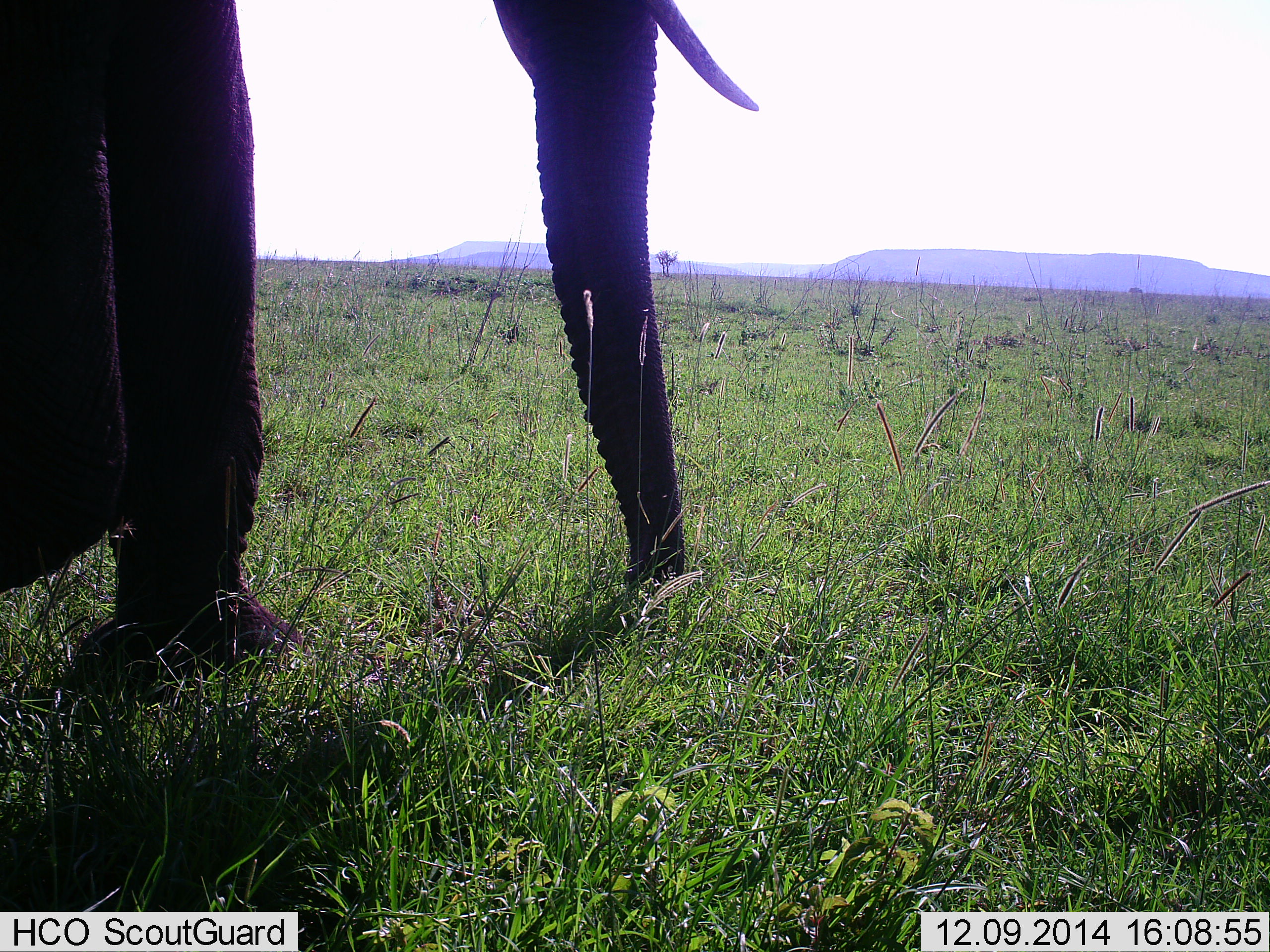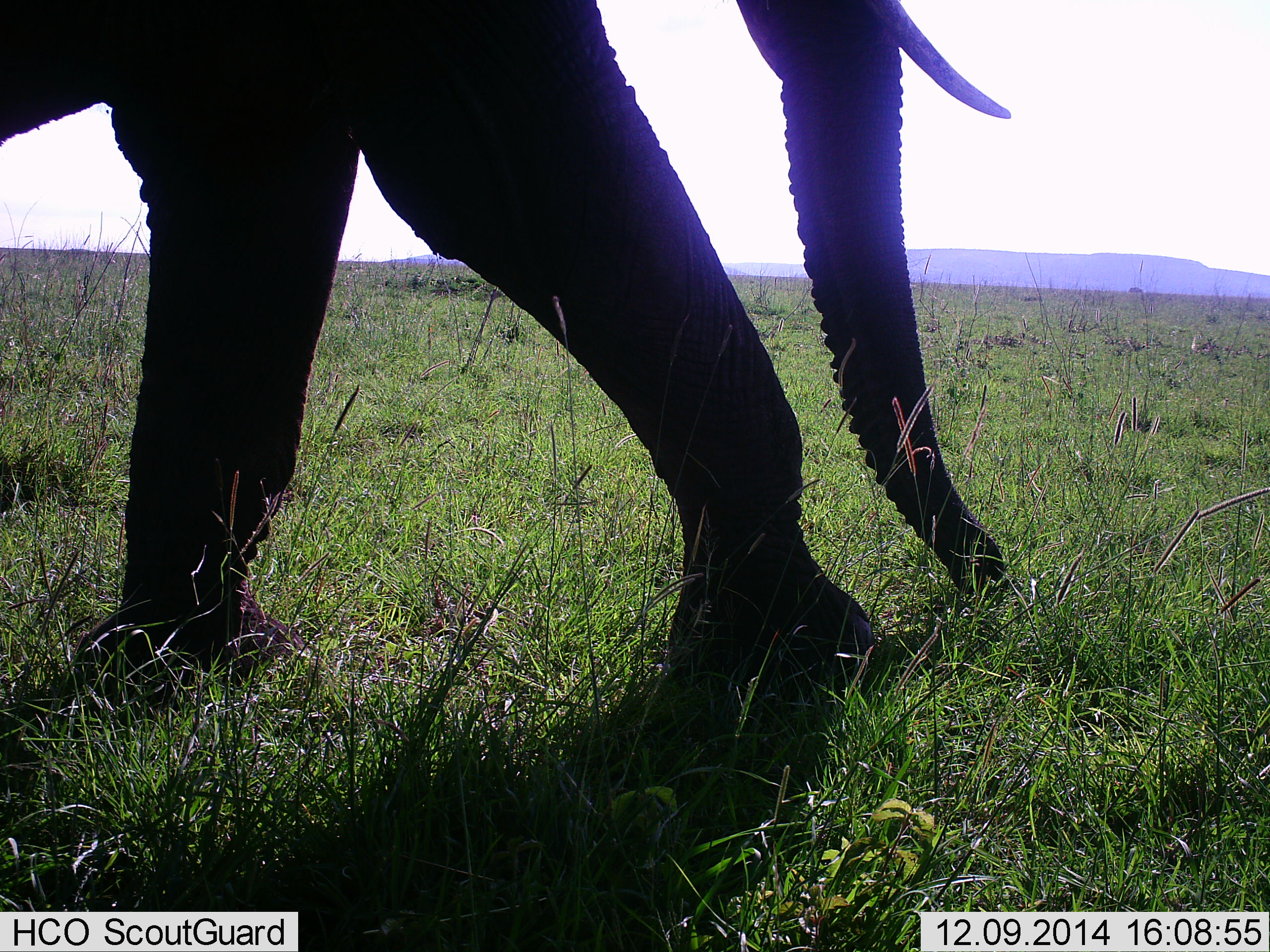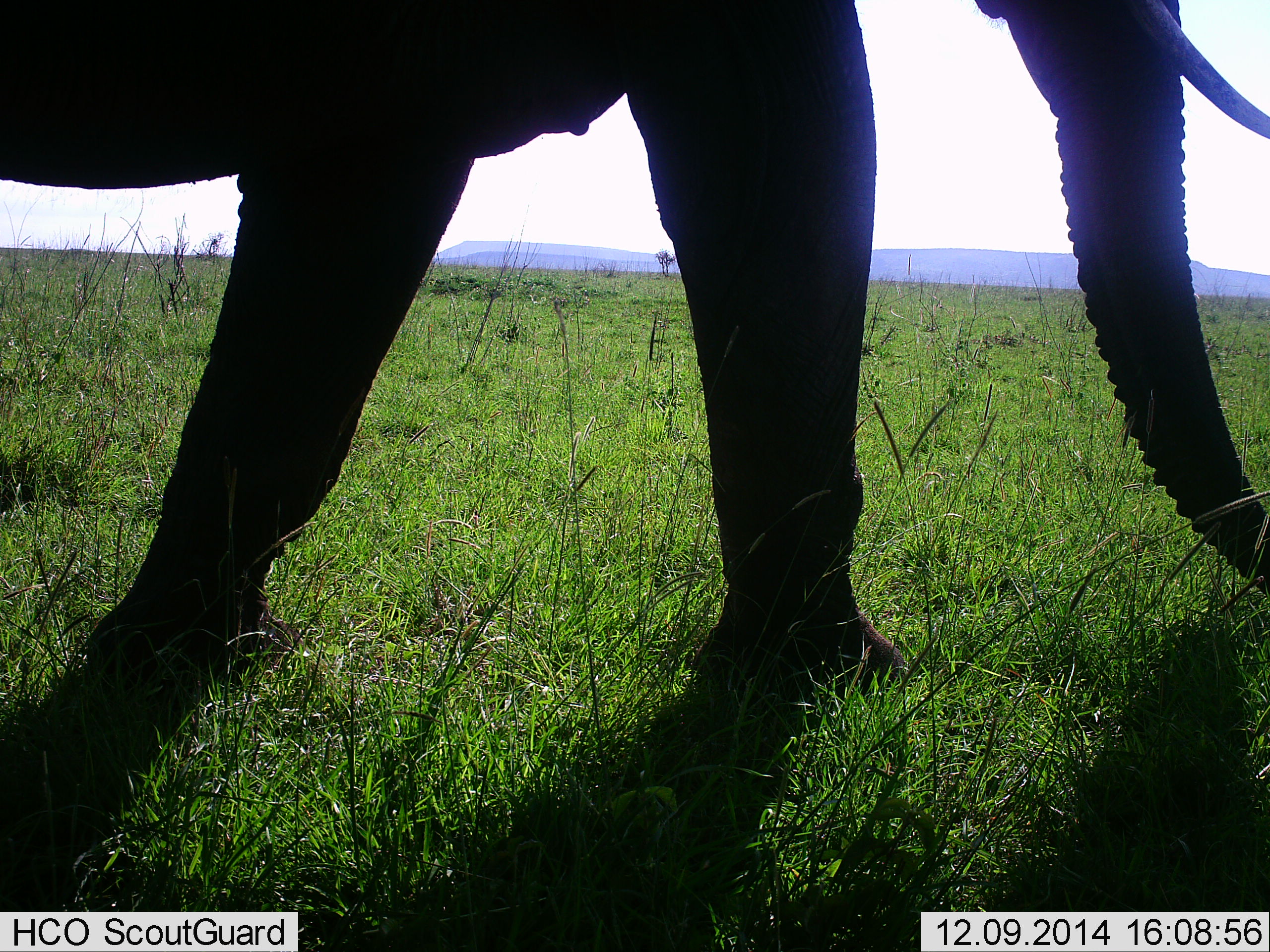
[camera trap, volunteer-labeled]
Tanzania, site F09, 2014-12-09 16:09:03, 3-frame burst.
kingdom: Animalia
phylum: Chordata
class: Mammalia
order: Proboscidea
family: Elephantidae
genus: Loxodonta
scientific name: Loxodonta africana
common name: african bush elephant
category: elephant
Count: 1.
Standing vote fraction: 0%.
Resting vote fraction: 0%.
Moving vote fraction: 90%.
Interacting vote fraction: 0%.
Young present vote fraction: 0%.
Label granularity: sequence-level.